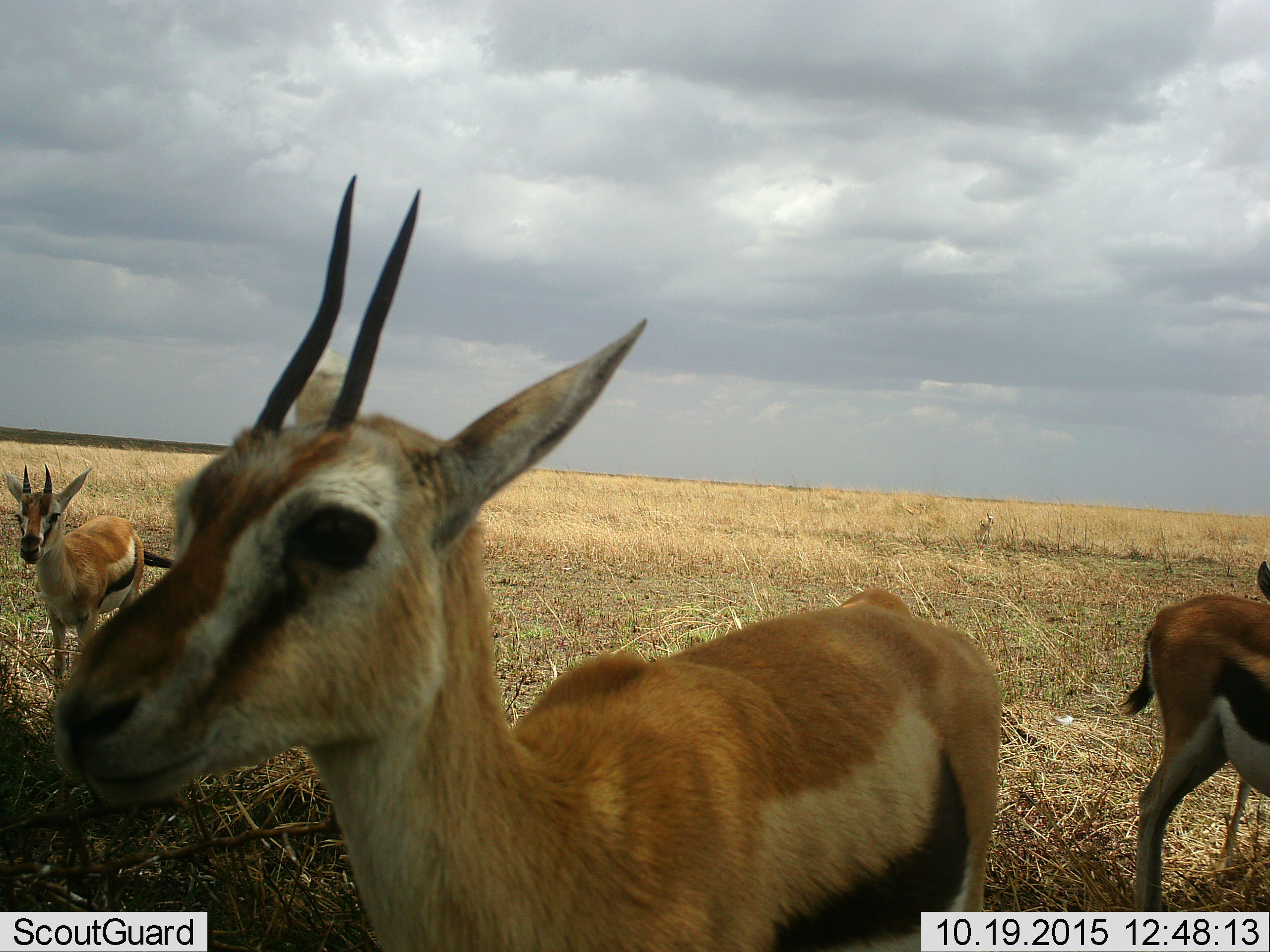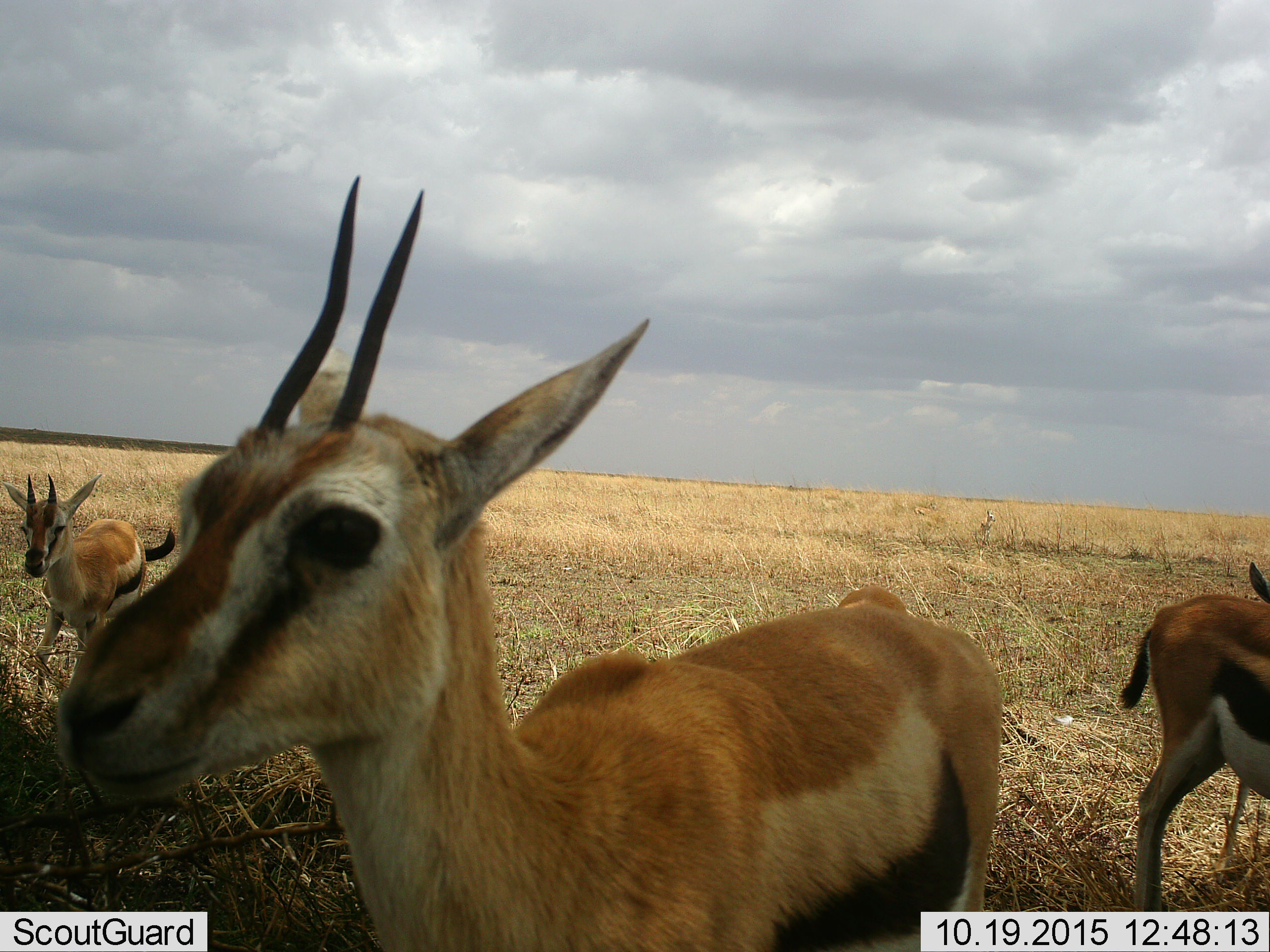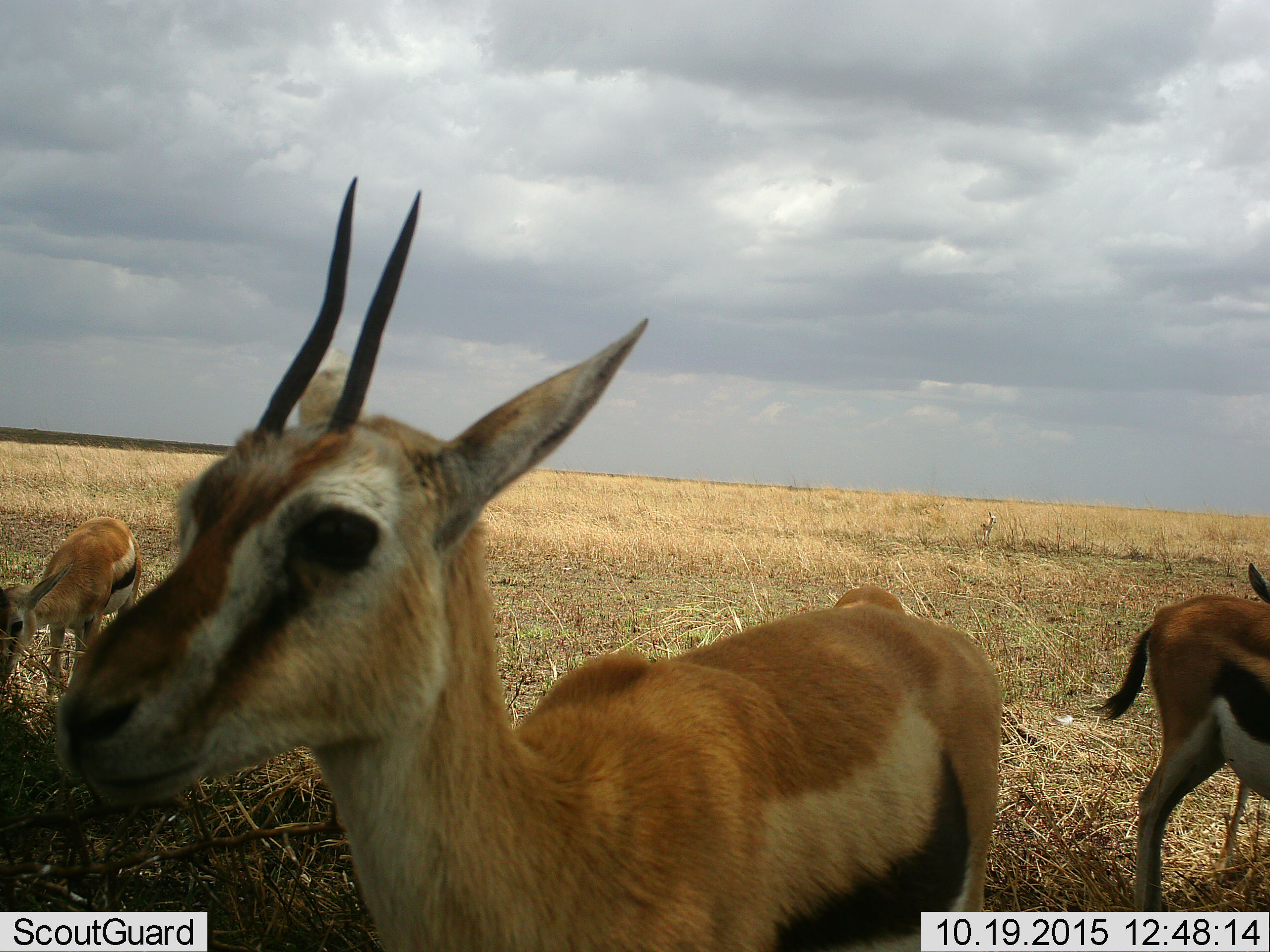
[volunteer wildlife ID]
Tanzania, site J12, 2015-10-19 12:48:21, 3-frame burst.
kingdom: Animalia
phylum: Chordata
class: Mammalia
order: Artiodactyla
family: Bovidae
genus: Eudorcas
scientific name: Eudorcas thomsonii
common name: thomson's gazelle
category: gazellethomsons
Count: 4.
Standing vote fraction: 90%.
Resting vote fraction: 0%.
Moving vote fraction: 30%.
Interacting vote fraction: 10%.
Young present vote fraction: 10%.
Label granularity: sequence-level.